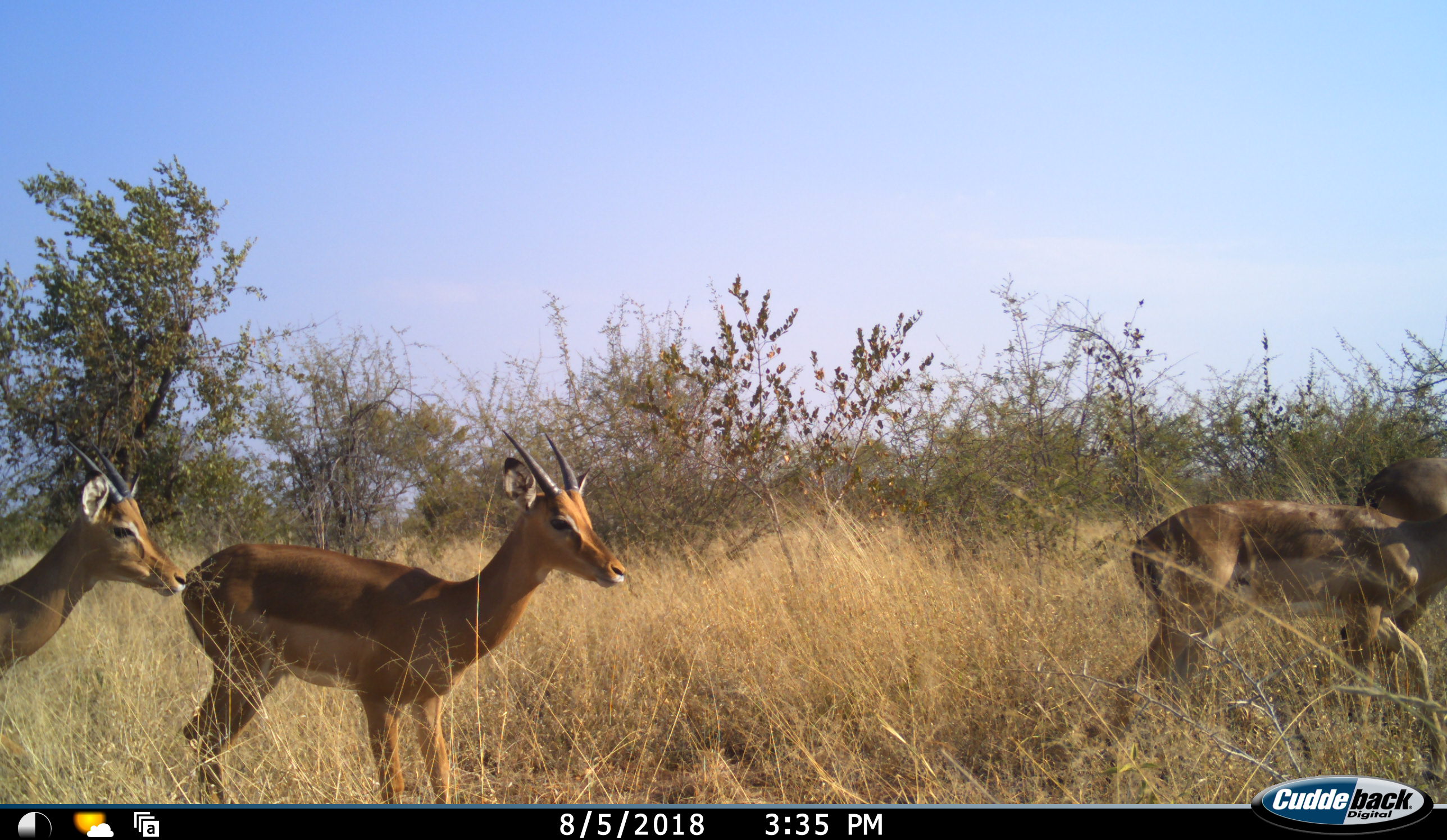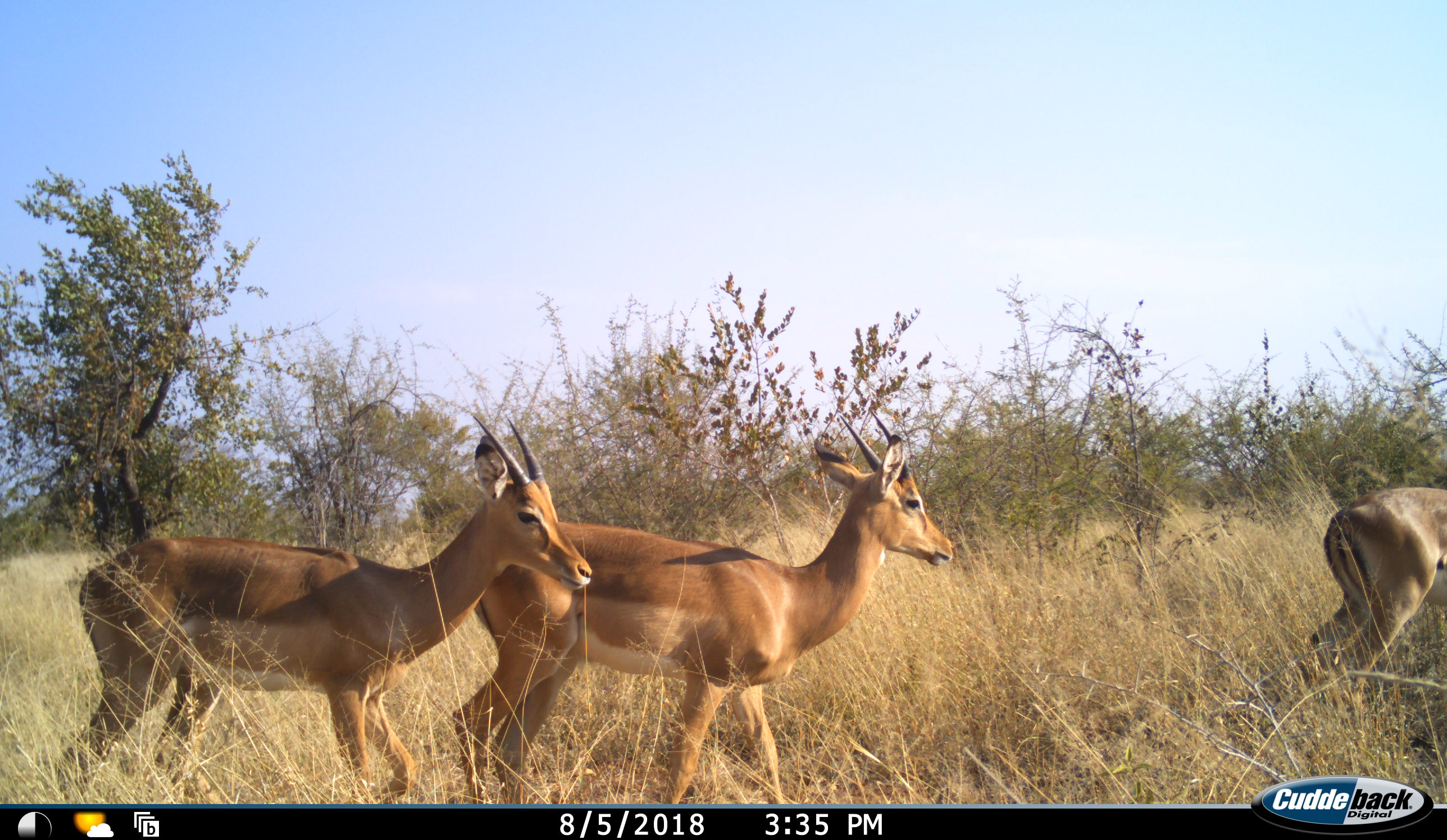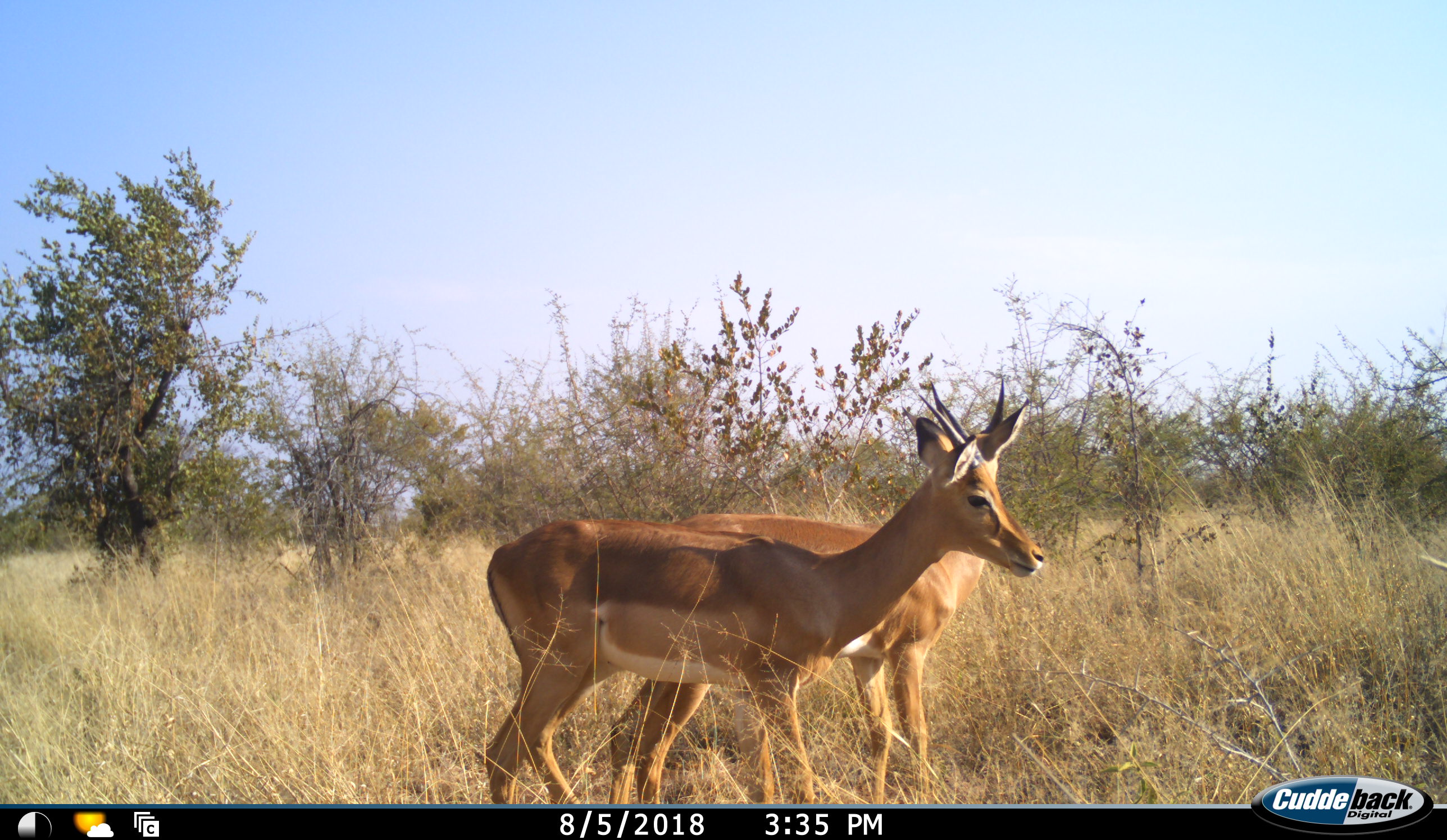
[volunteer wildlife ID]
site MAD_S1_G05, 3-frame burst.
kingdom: Animalia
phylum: Chordata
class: Mammalia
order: Artiodactyla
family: Bovidae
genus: Aepyceros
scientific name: Aepyceros melampus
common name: impala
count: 4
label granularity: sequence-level